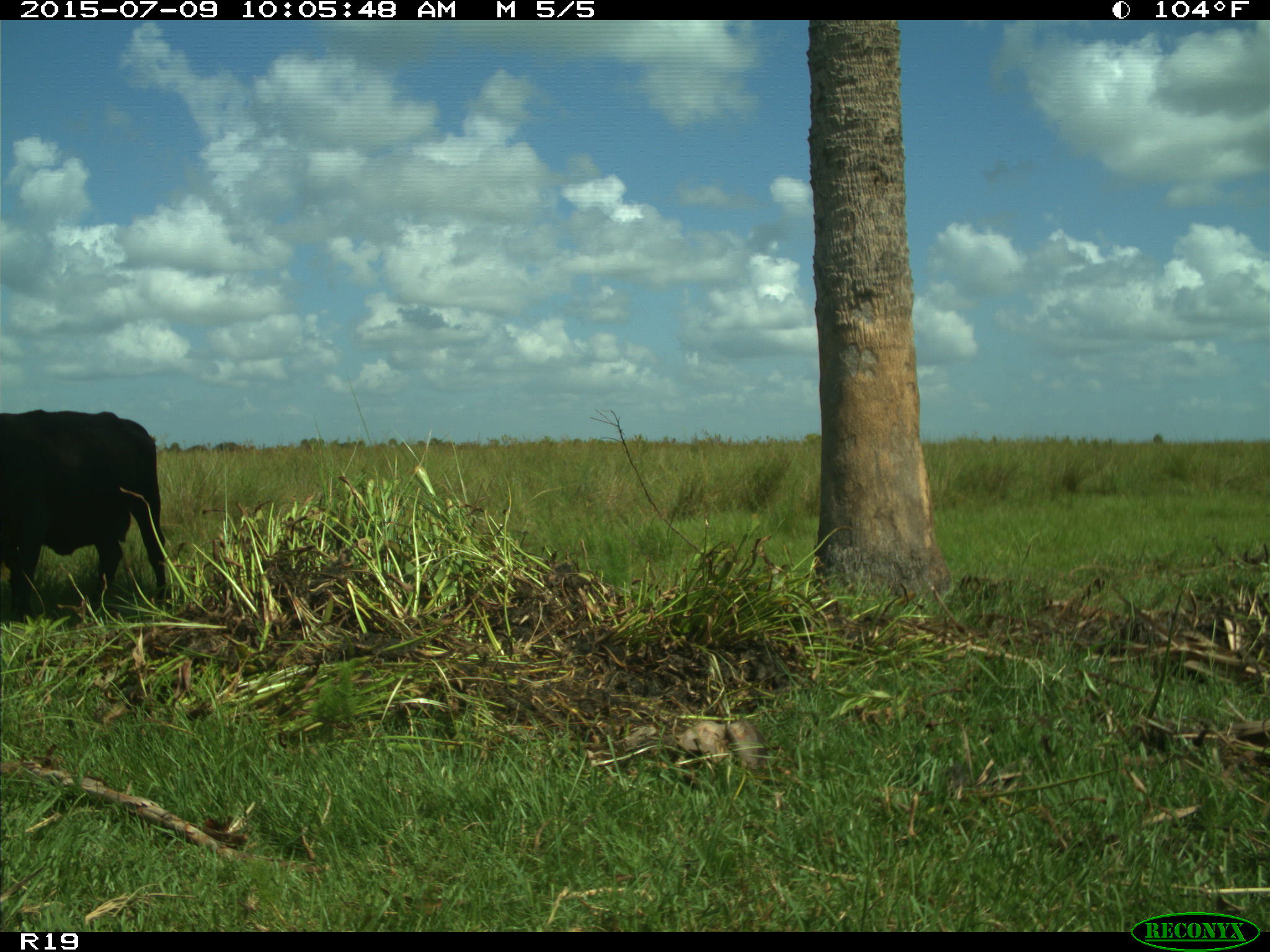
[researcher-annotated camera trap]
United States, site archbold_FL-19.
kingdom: Animalia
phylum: Chordata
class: Mammalia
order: Artiodactyla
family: Bovidae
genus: Bos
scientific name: Bos taurus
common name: domestic cow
Bos taurus (domestic cow).